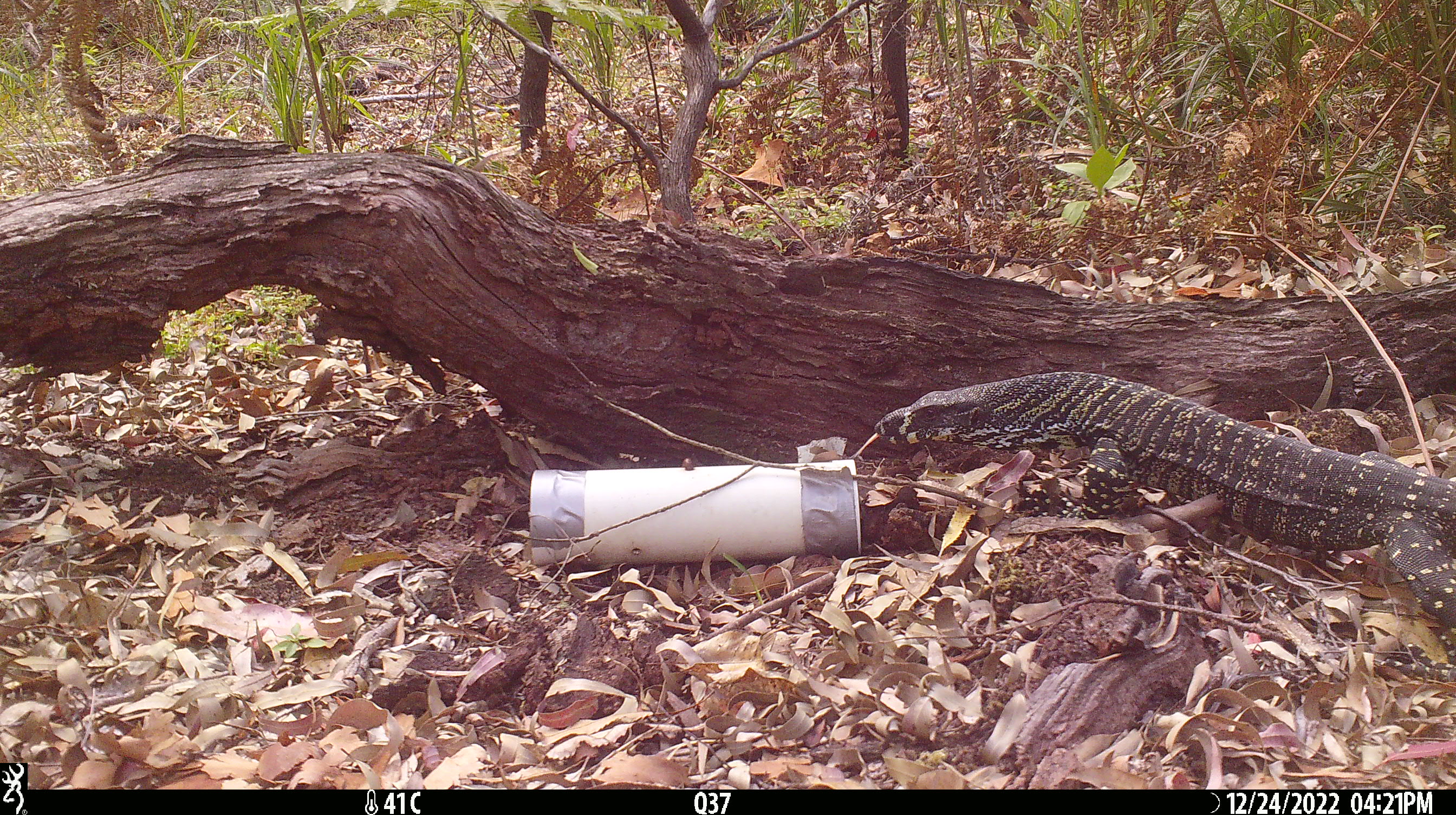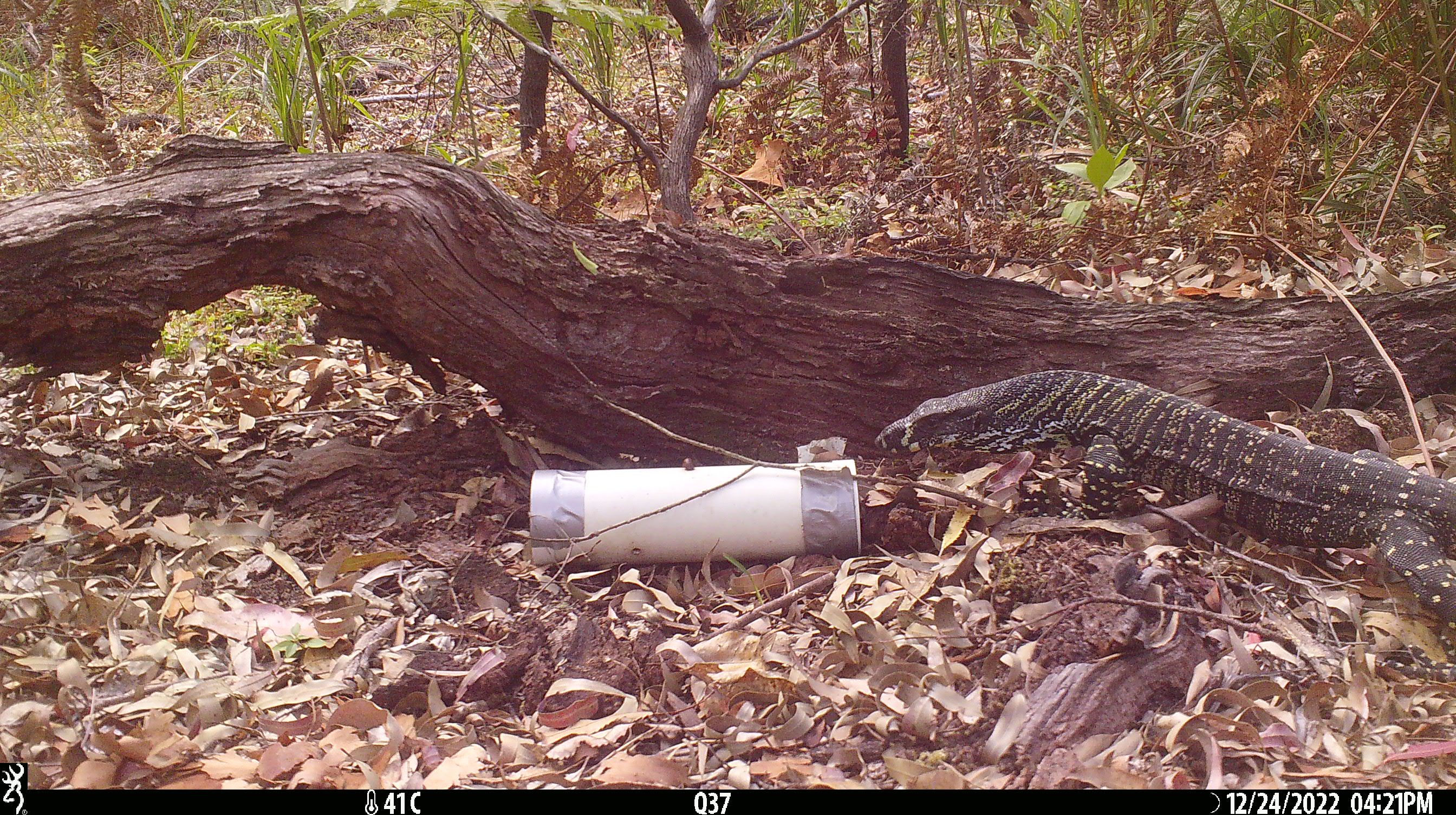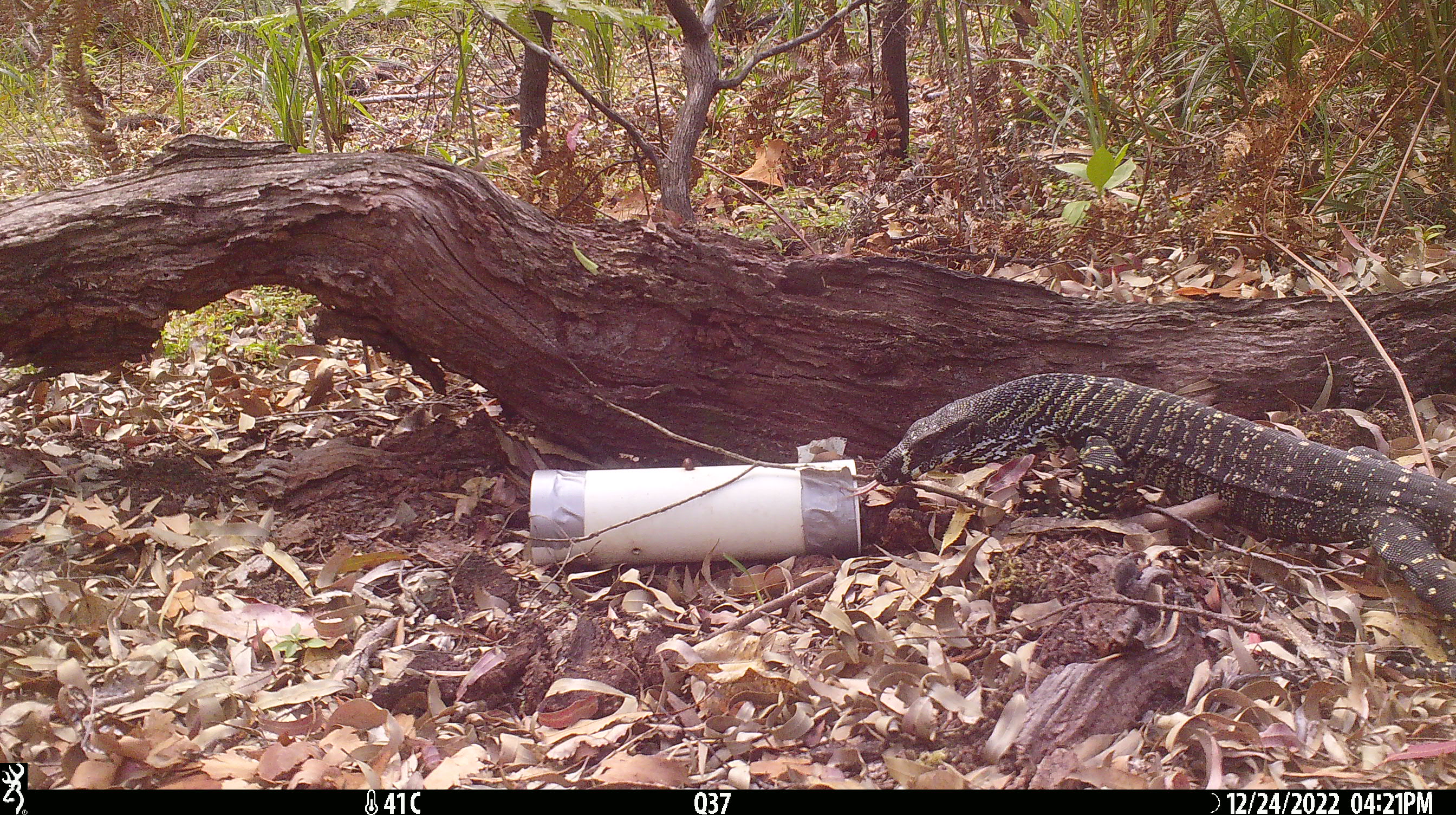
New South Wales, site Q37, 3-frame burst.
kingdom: Animalia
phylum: Chordata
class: Reptilia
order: Squamata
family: Varanidae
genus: Varanus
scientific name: Varanus varius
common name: lace monitor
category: goanna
Goanna (lace monitor) (Varanus varius).